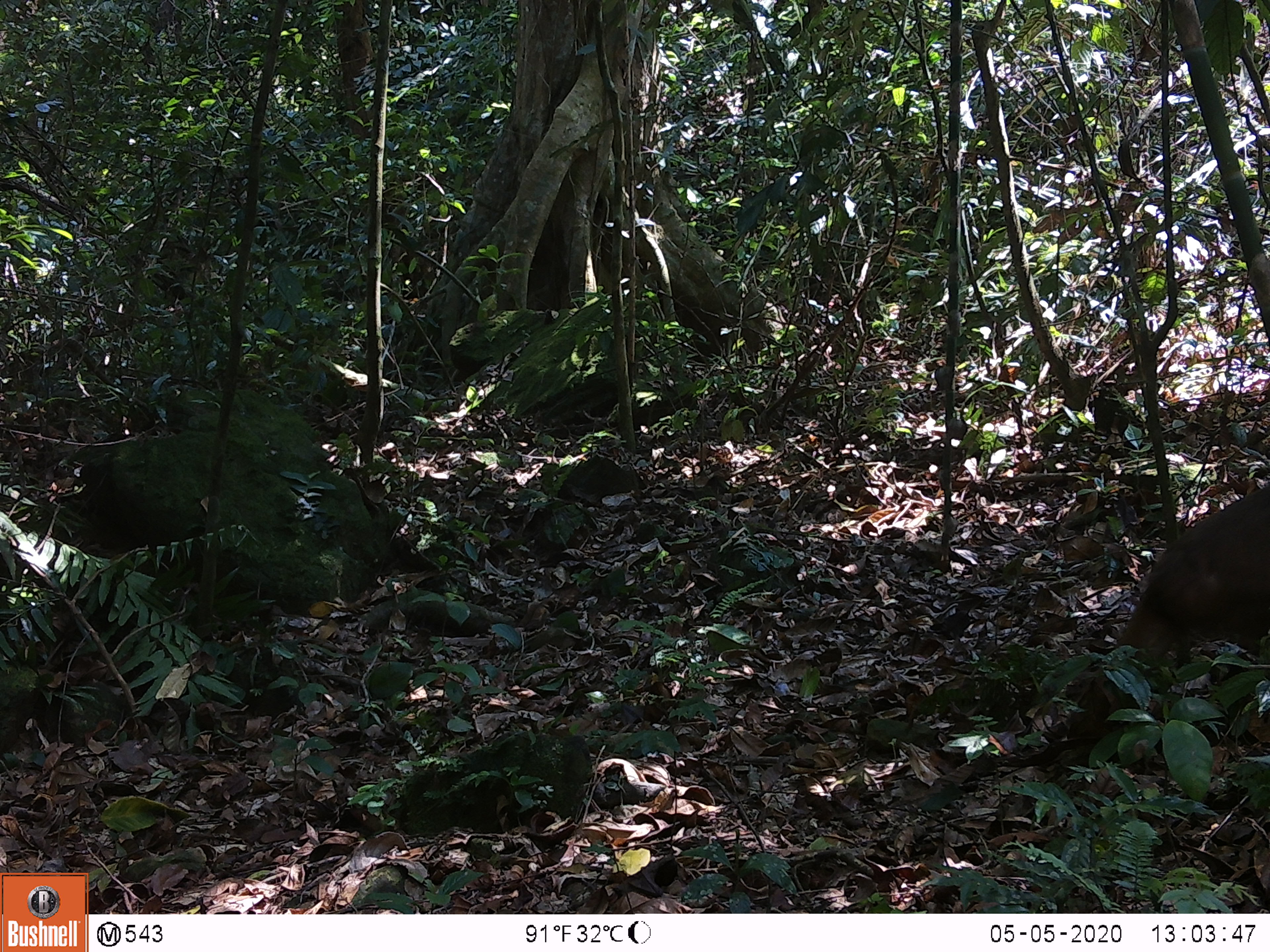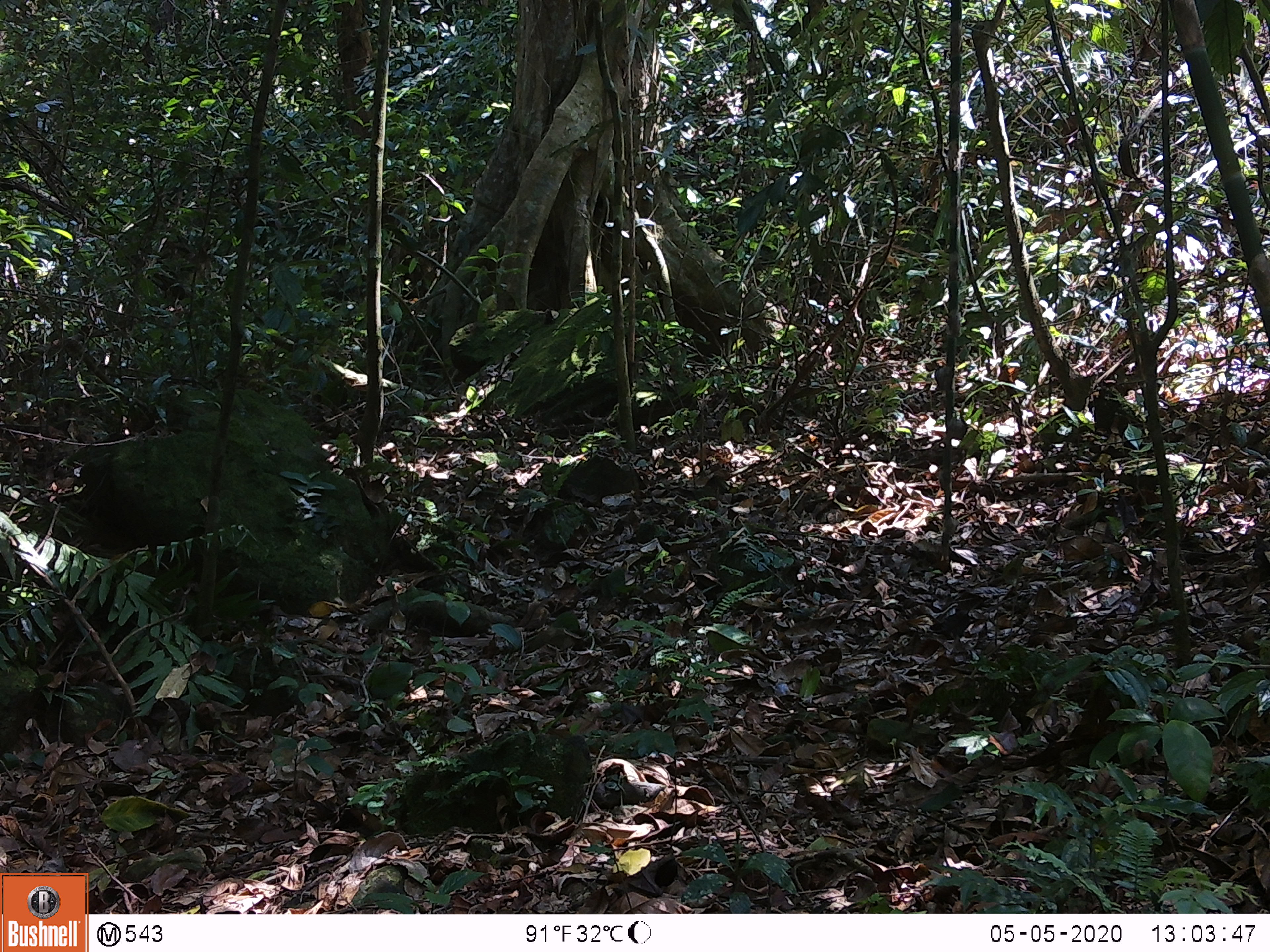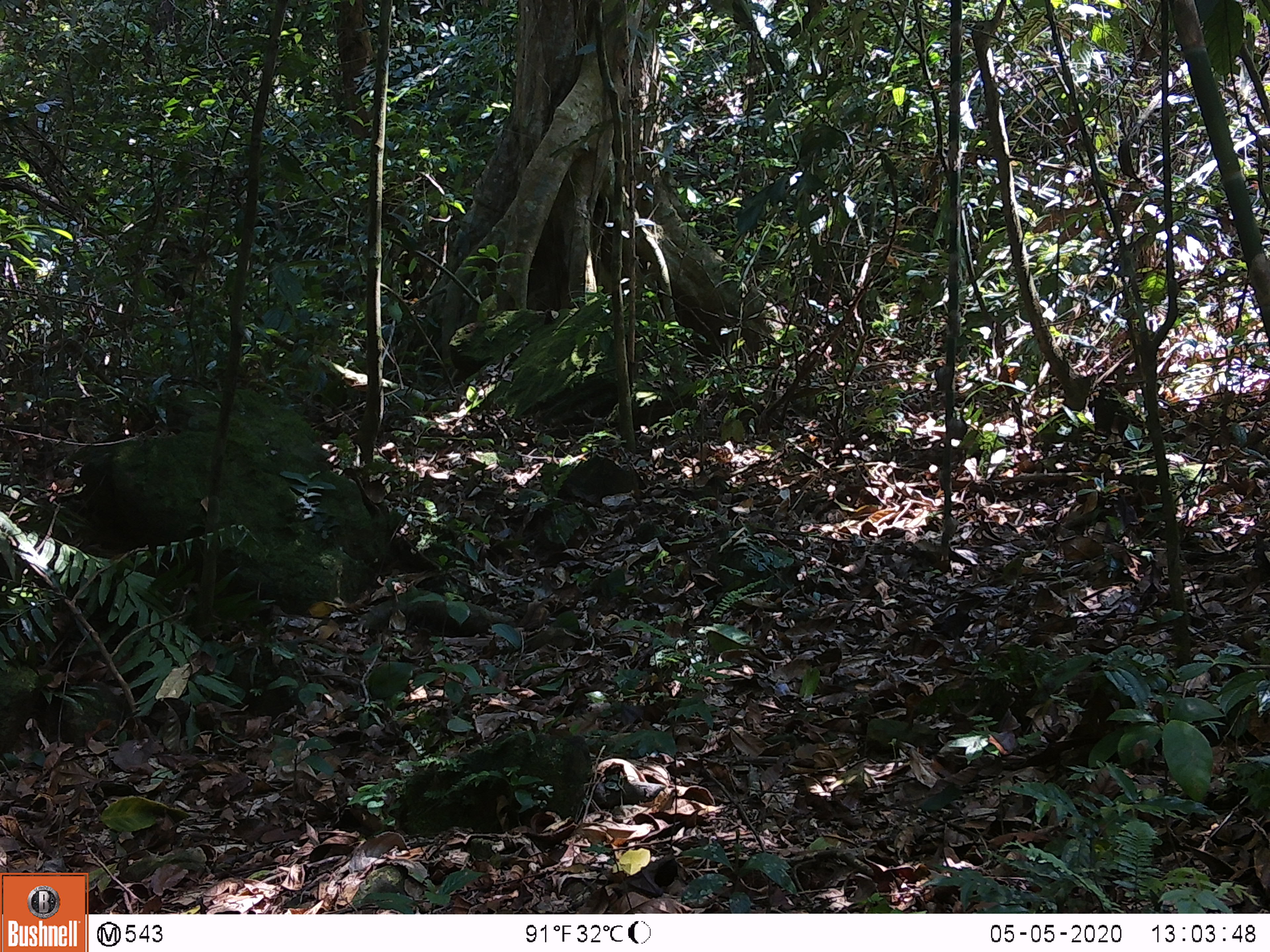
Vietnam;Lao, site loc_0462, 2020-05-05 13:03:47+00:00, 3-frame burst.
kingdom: Animalia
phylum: Chordata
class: Mammalia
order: Primates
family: Cercopithecidae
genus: Macaca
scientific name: Macaca arctoides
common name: stump-tailed macaque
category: stump tailed macaque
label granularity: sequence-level